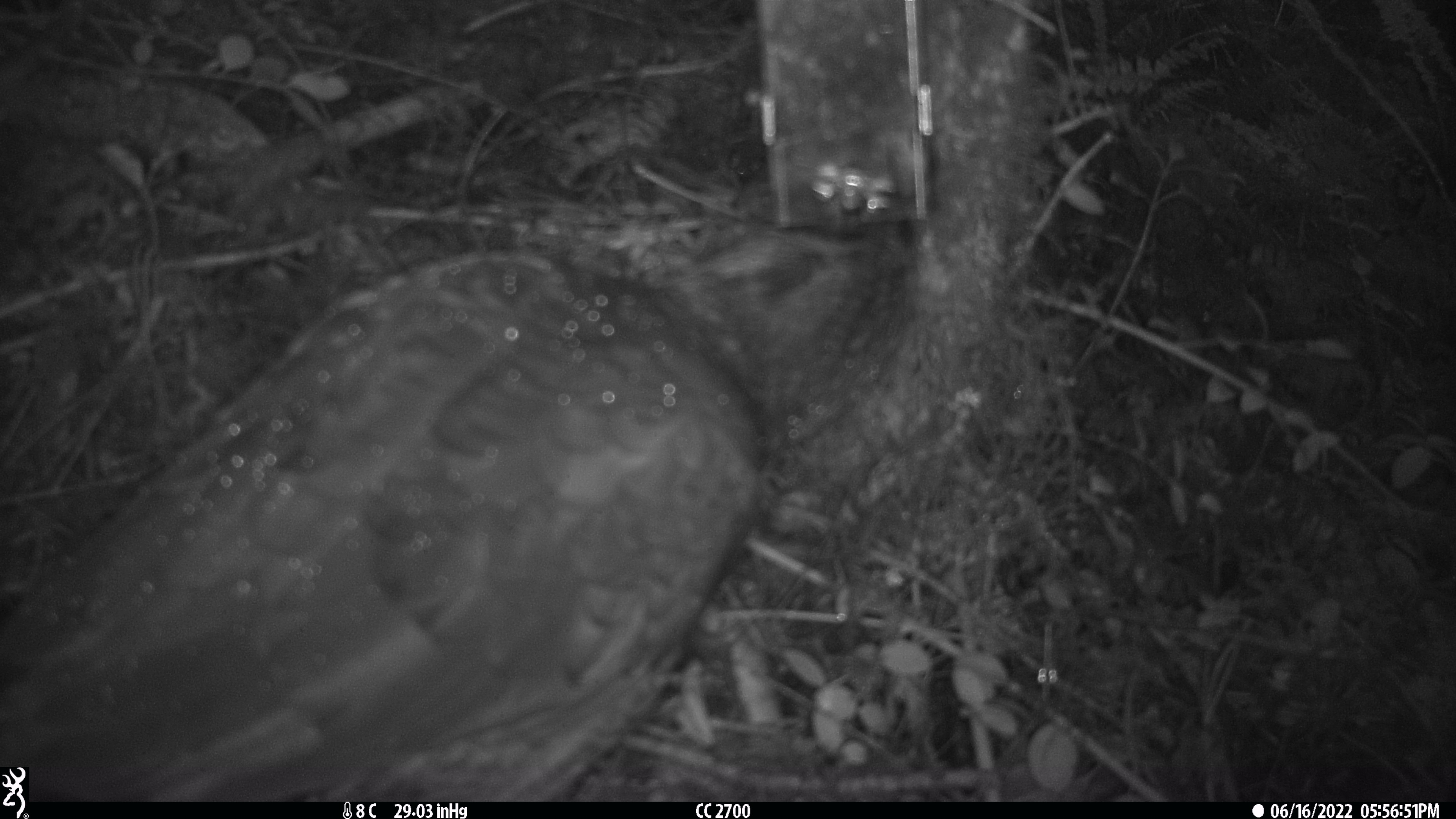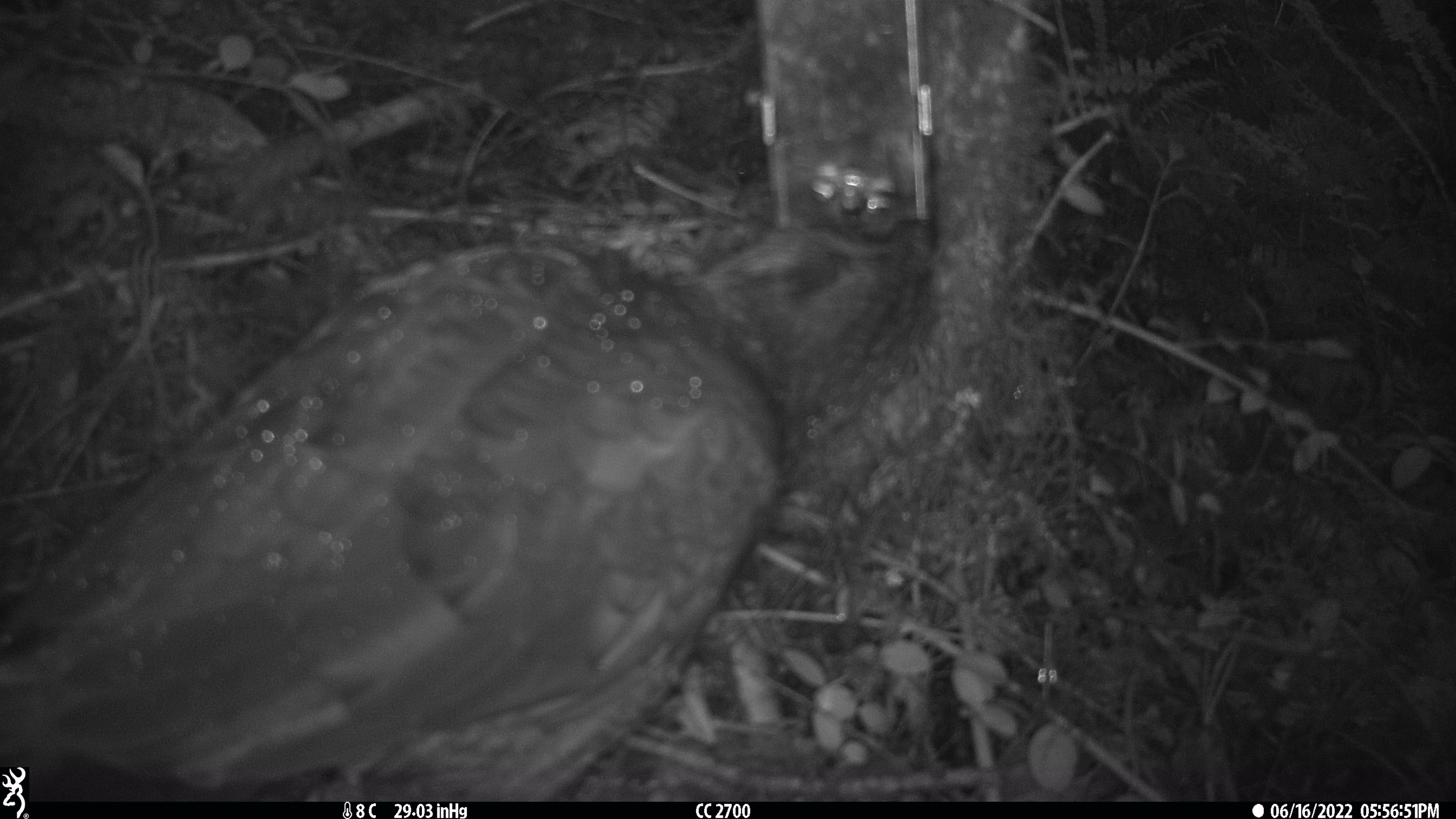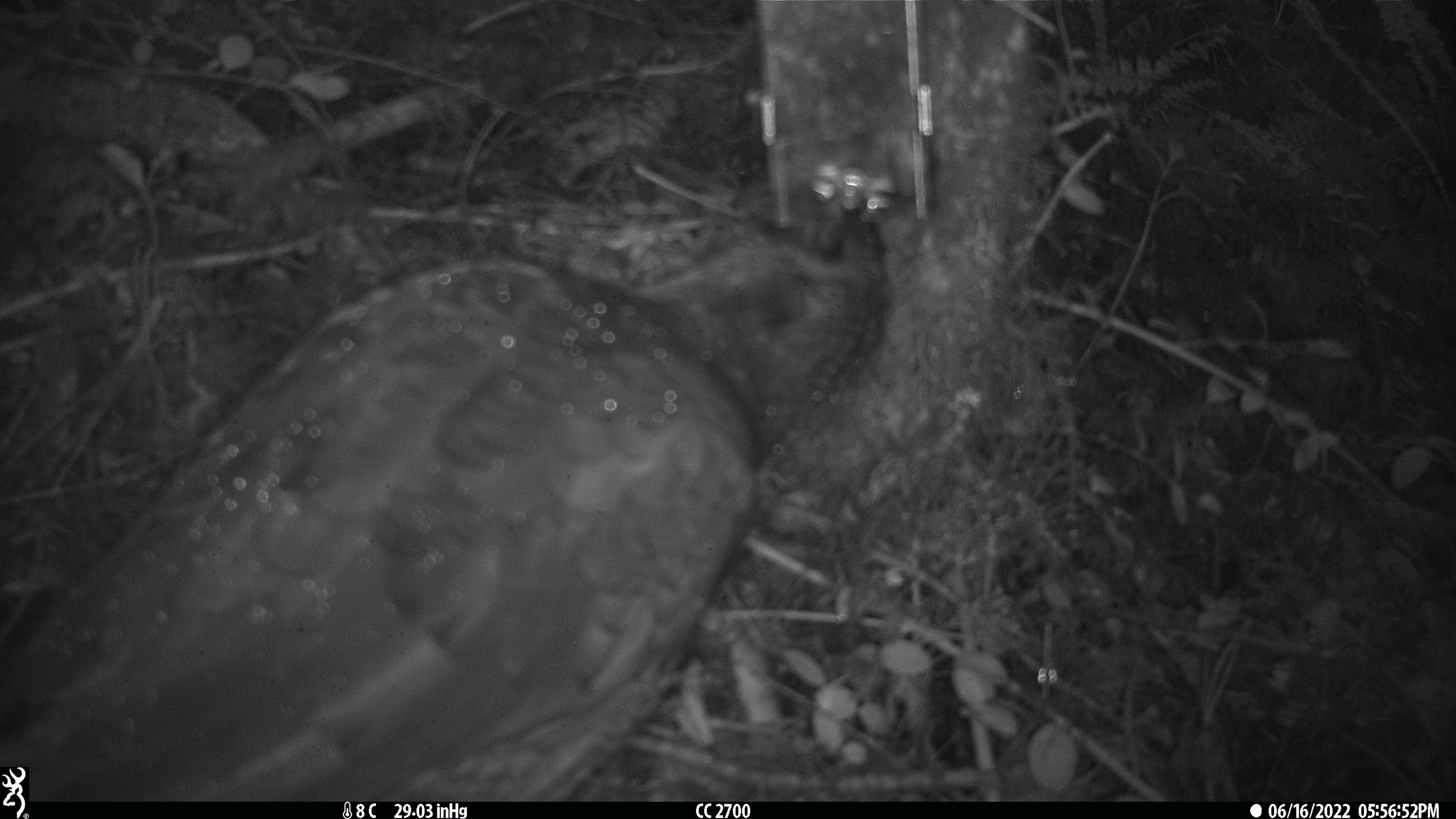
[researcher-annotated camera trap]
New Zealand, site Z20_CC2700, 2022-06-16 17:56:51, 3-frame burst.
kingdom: Animalia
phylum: Chordata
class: Aves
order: Psittaciformes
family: Strigopidae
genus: Nestor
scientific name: Nestor notabilis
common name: kea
Kea (Nestor notabilis).